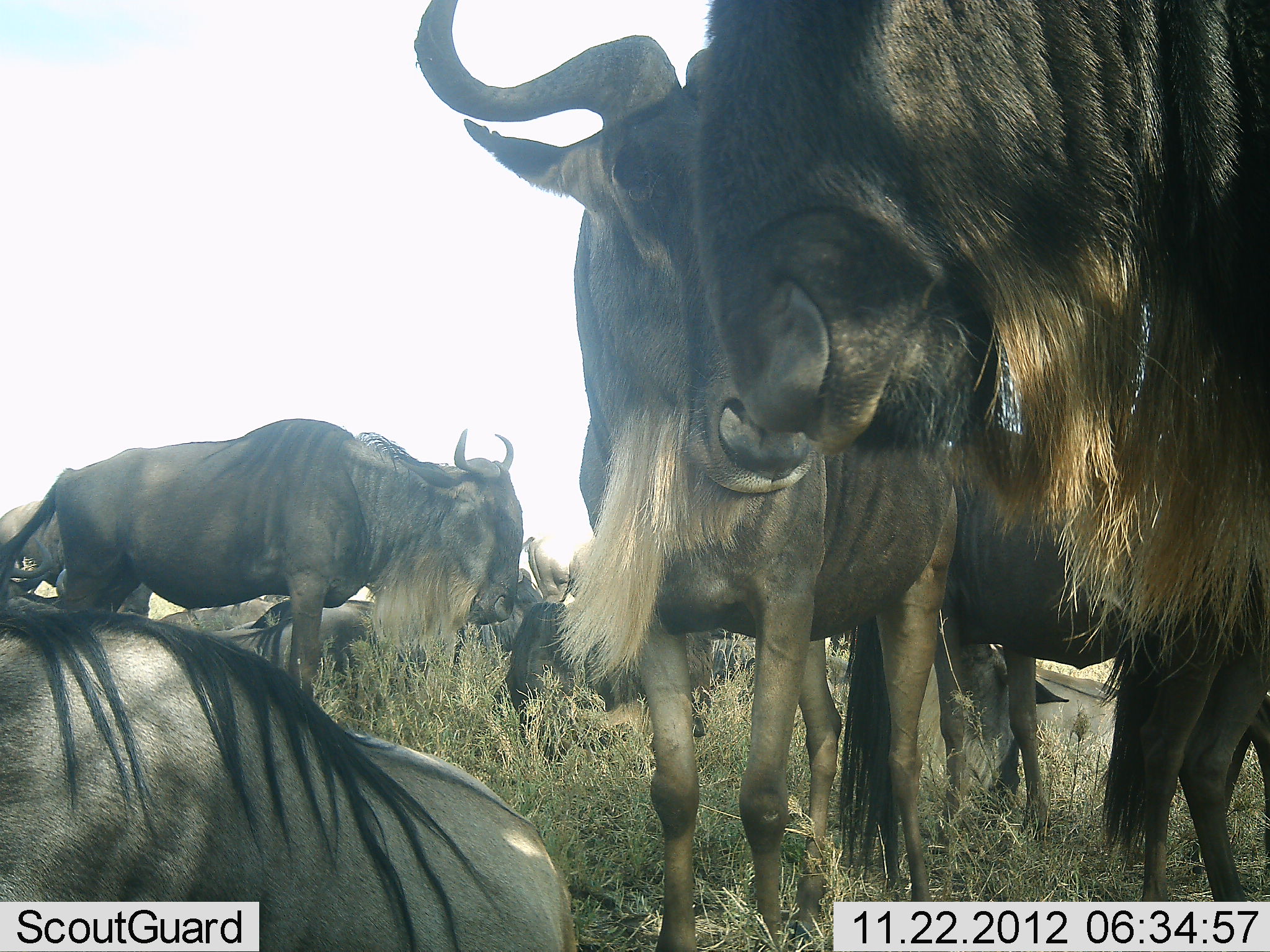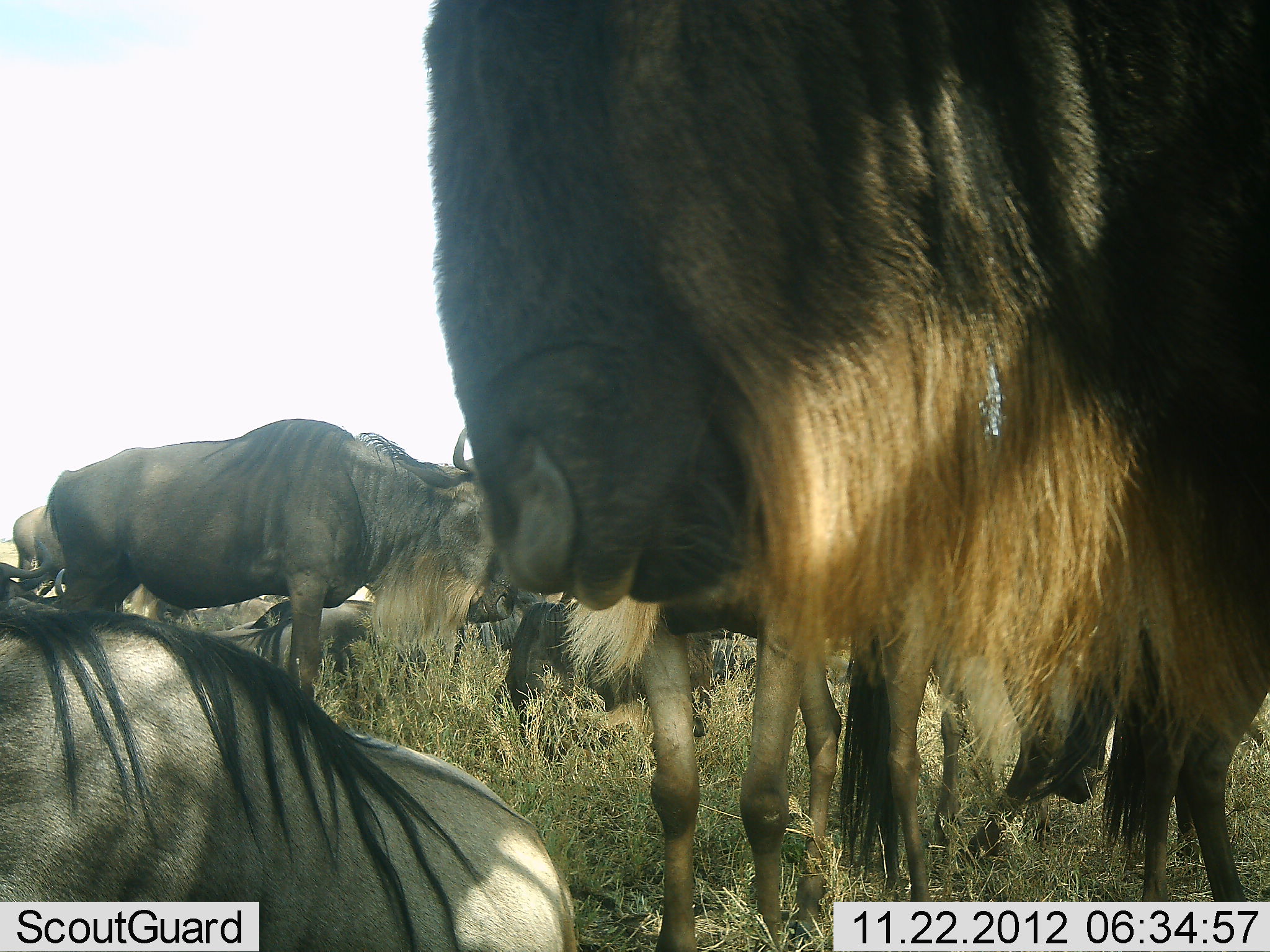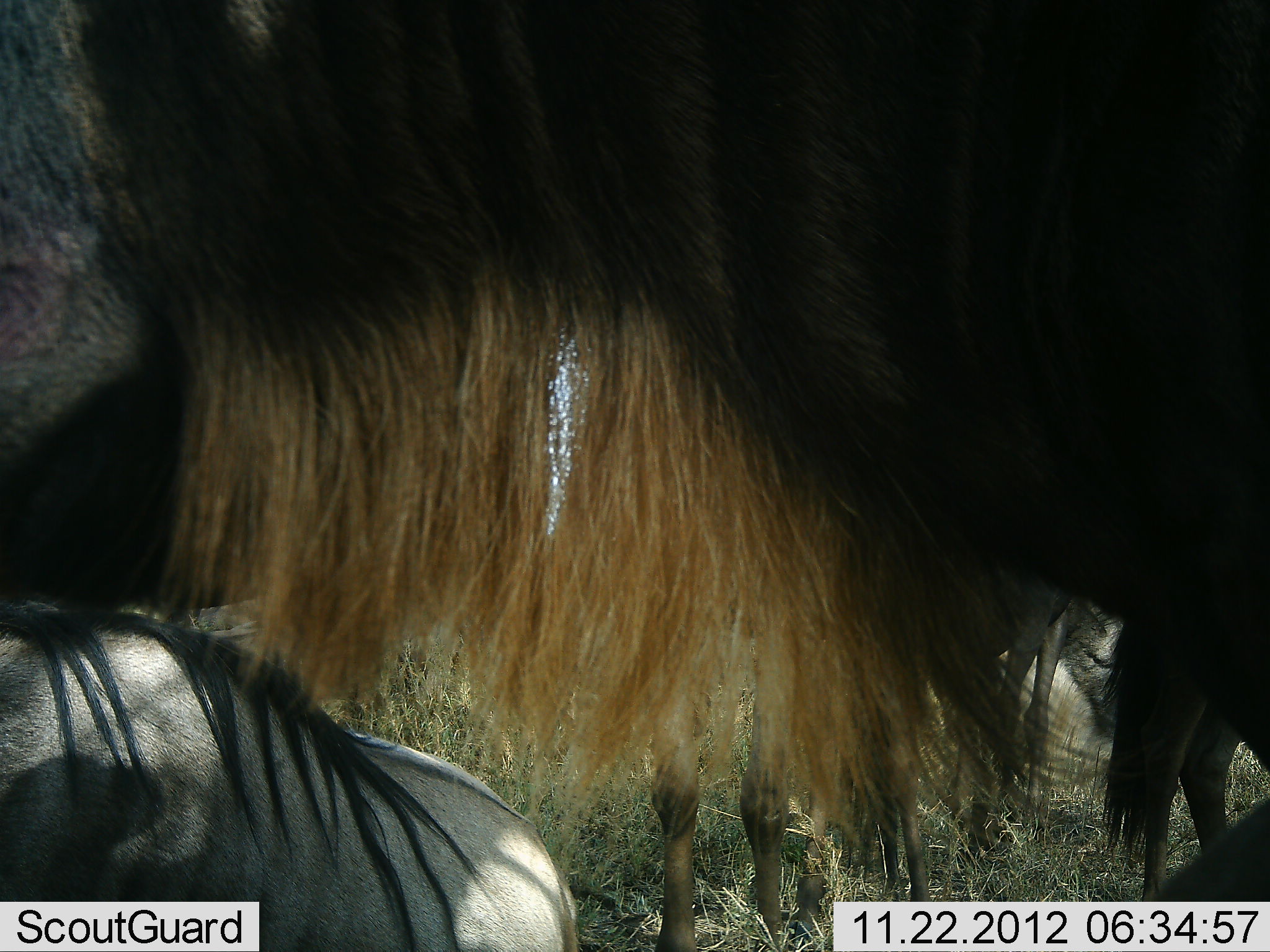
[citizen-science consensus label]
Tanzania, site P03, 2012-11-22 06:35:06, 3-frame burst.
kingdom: Animalia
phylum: Chordata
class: Mammalia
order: Artiodactyla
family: Bovidae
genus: Connochaetes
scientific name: Connochaetes taurinus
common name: blue wildebeest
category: wildebeest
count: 10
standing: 100%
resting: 90%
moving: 40%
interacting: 10%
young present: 0%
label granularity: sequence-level